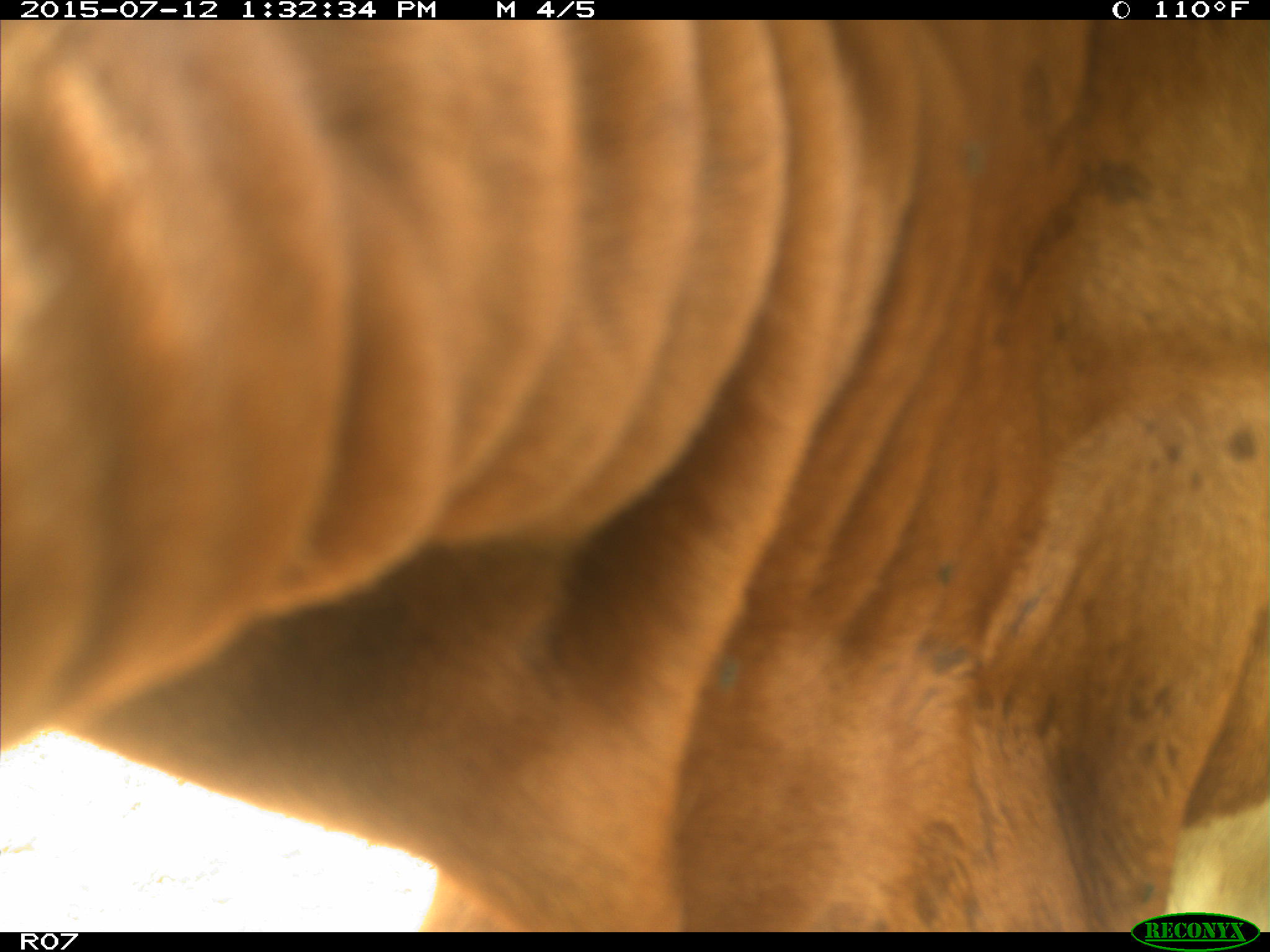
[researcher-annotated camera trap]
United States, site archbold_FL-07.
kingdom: Animalia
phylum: Chordata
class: Mammalia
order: Artiodactyla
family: Bovidae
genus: Bos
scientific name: Bos taurus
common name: domestic cow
Bos taurus (domestic cow).